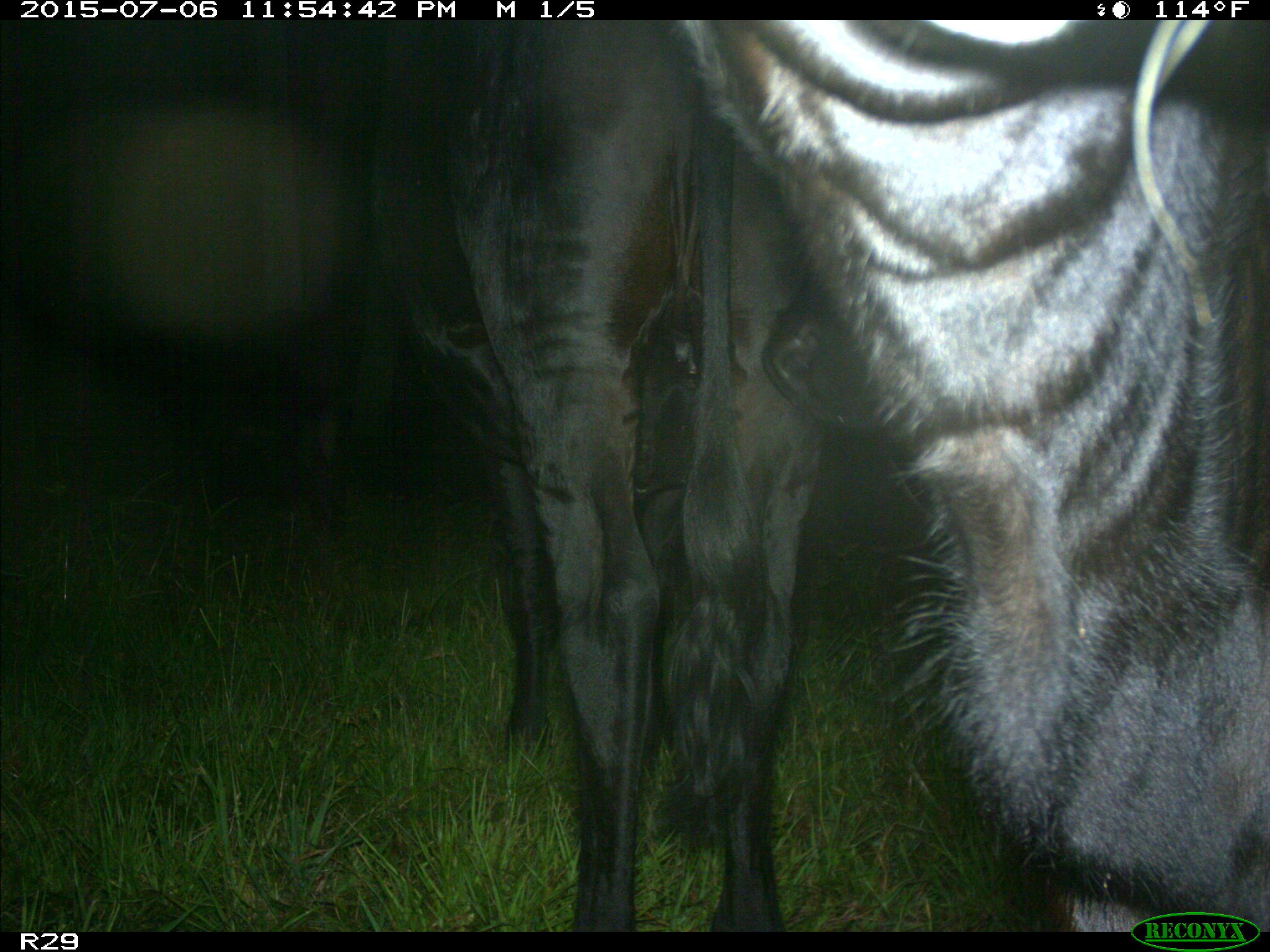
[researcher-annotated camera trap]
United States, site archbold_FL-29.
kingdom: Animalia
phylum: Chordata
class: Mammalia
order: Artiodactyla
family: Bovidae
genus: Bos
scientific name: Bos taurus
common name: domestic cow